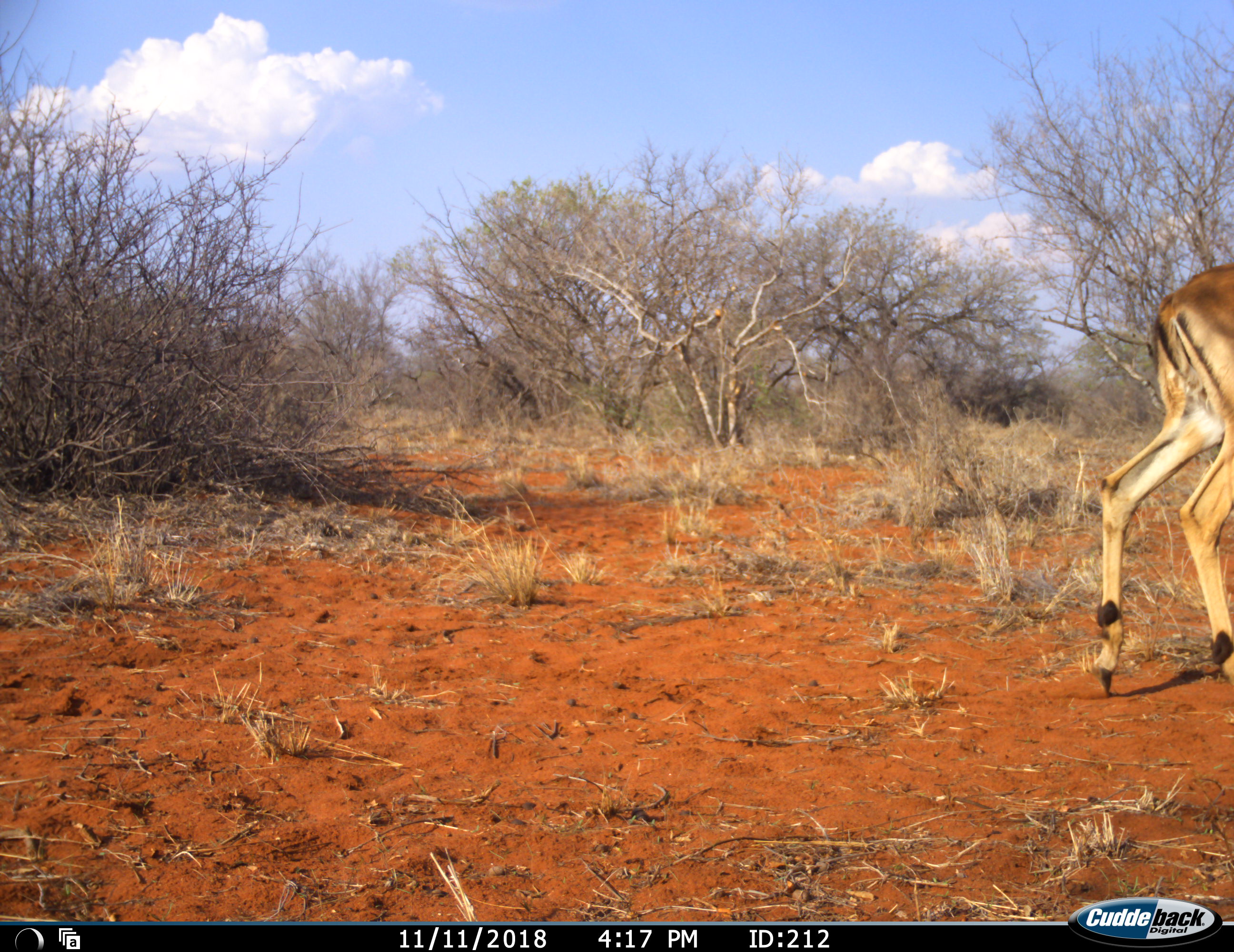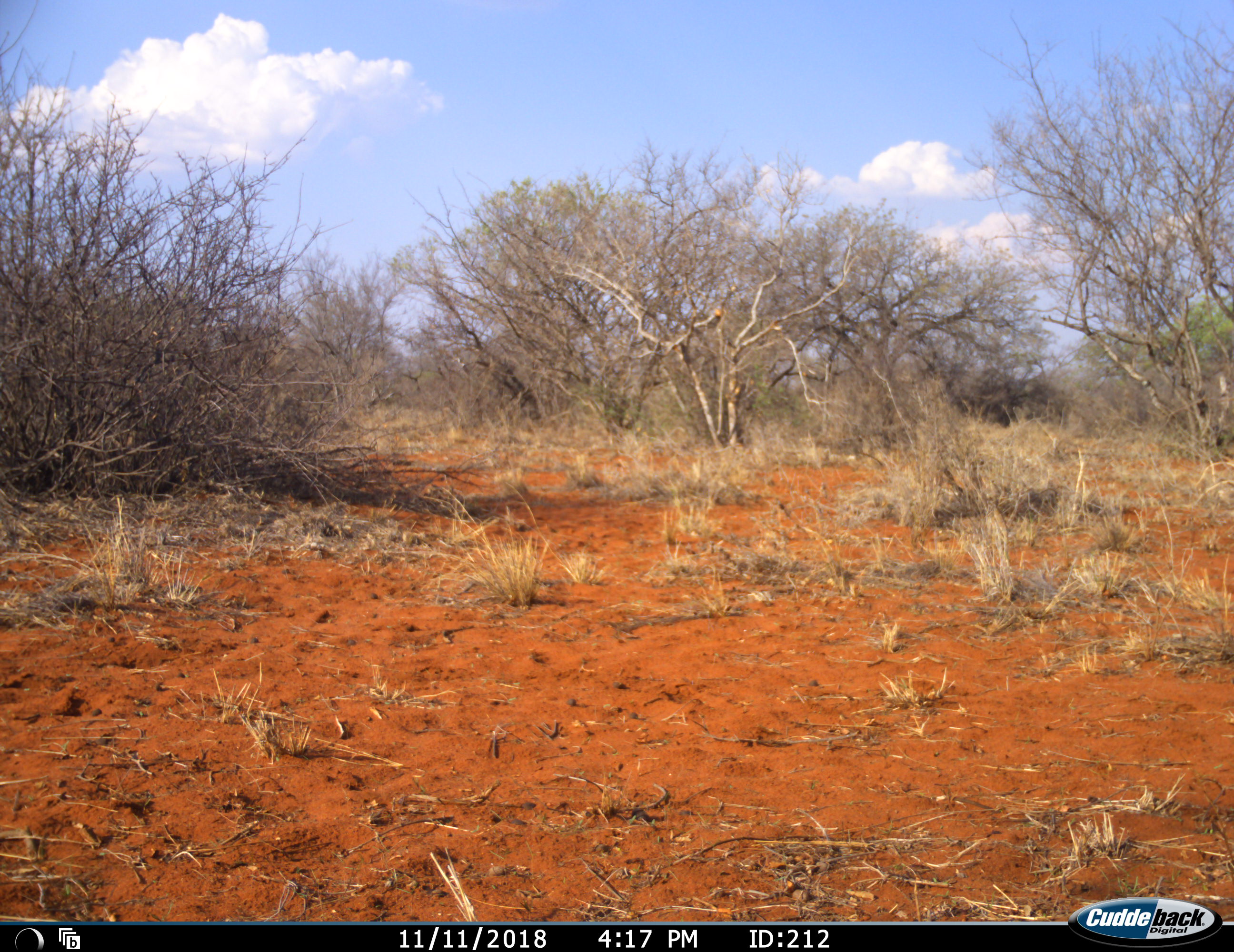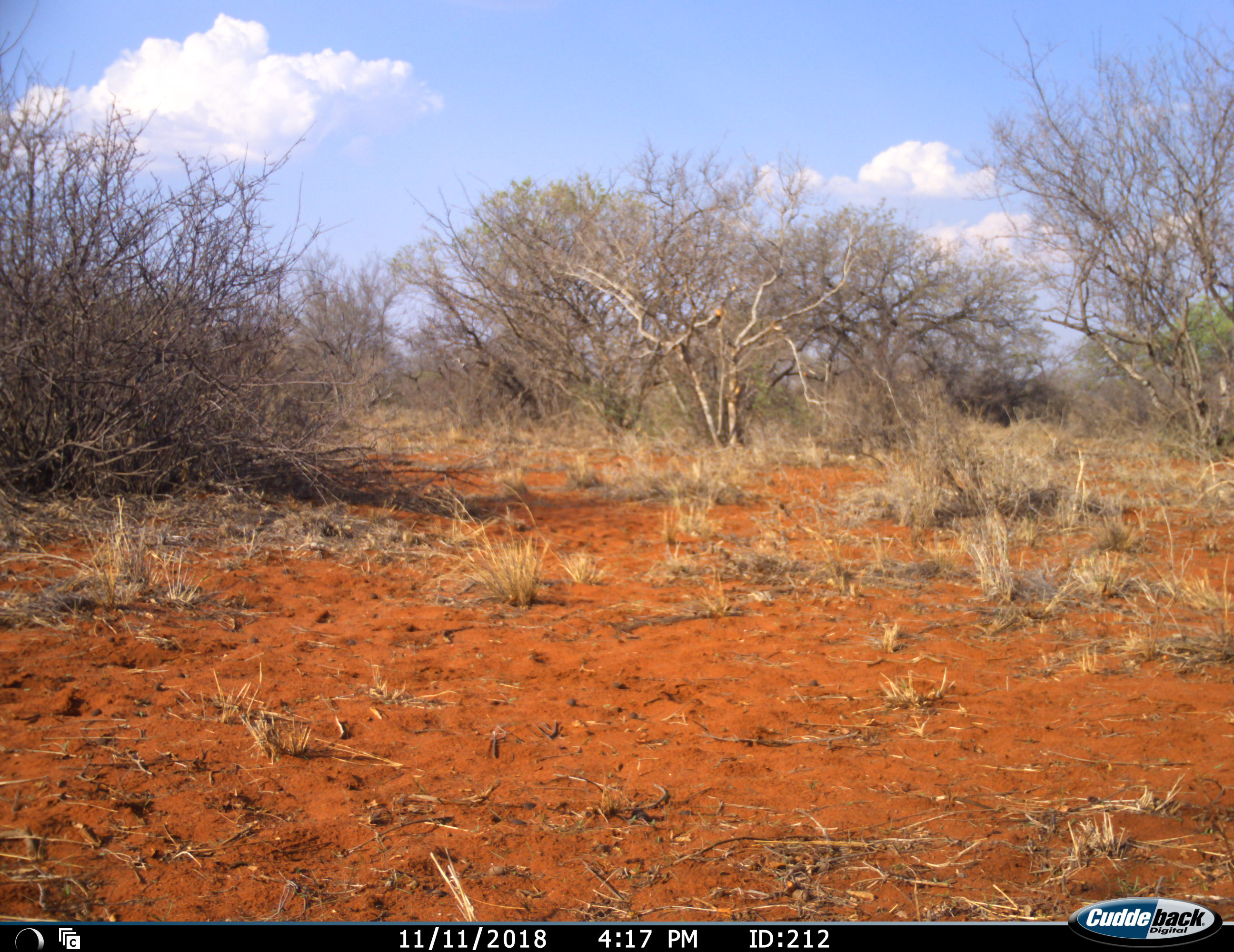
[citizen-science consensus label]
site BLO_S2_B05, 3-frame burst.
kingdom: Animalia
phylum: Chordata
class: Mammalia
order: Artiodactyla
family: Bovidae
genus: Aepyceros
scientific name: Aepyceros melampus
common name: impala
Impala (Aepyceros melampus), count 1. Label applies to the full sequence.